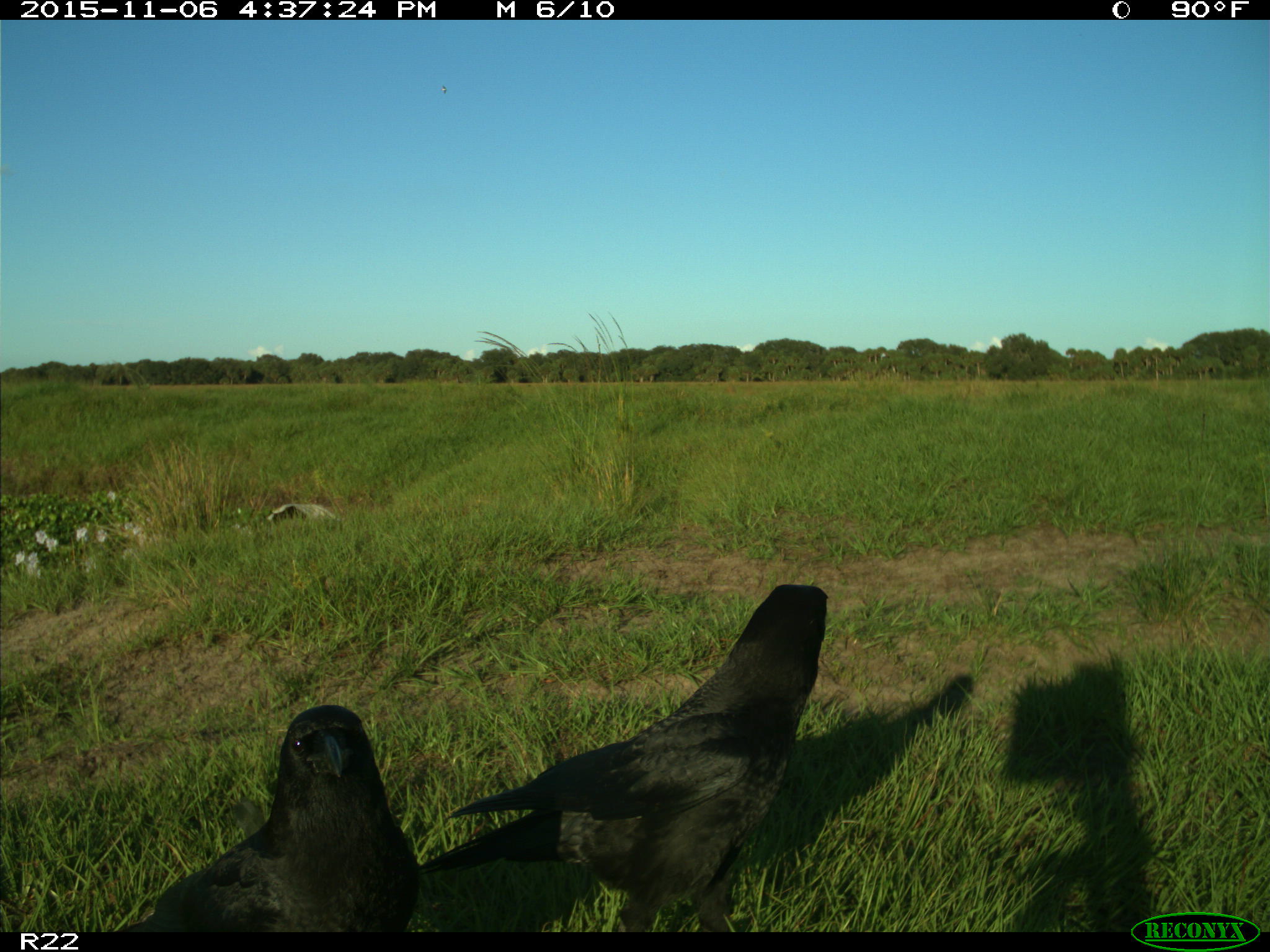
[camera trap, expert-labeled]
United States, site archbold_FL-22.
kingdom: Animalia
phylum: Chordata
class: Aves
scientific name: Aves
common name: birds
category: unidentified bird